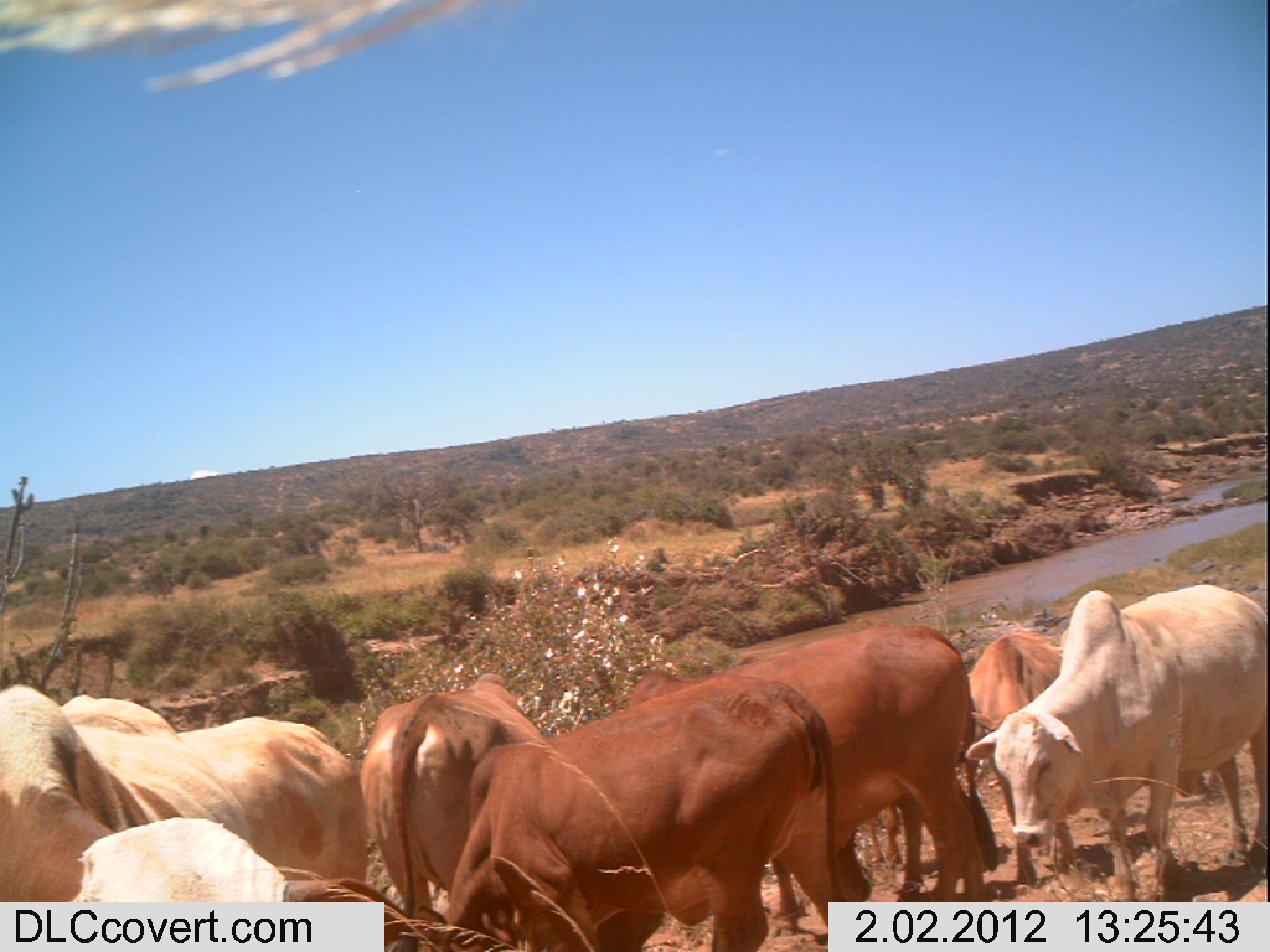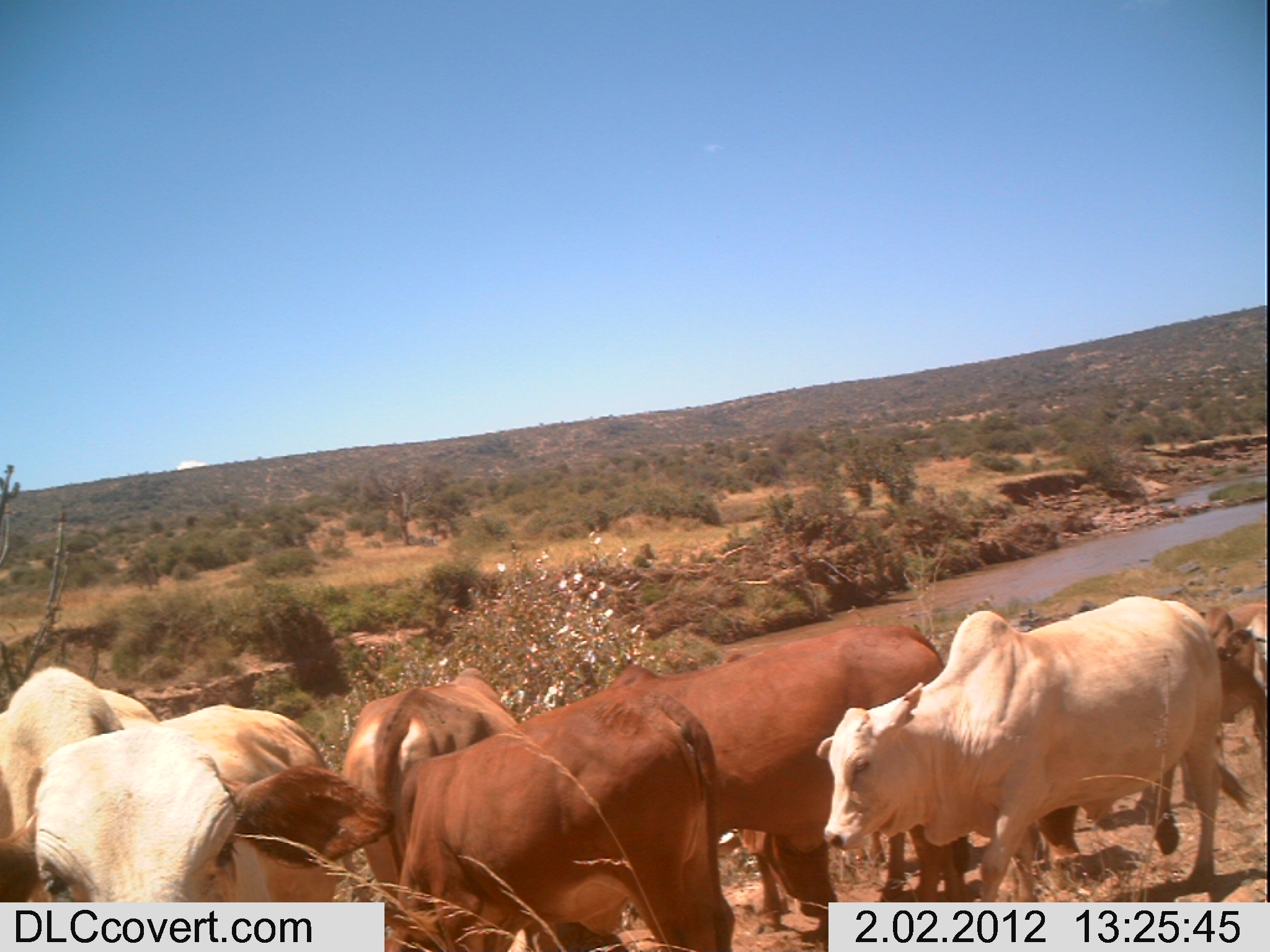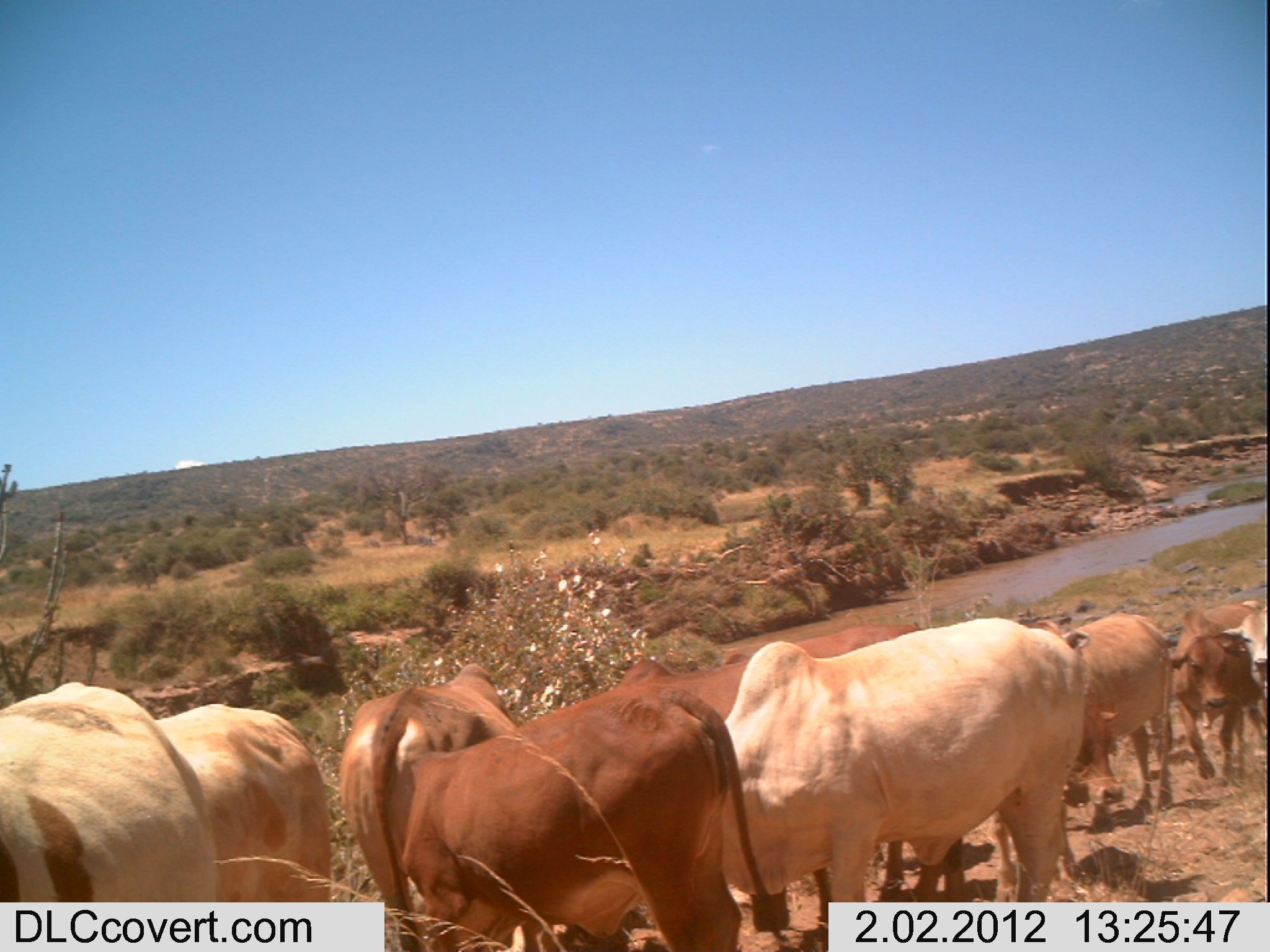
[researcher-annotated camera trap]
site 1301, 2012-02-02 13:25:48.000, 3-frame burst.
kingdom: Animalia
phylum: Chordata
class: Mammalia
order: Artiodactyla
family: Bovidae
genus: Bos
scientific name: Bos taurus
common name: domestic cattle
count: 7